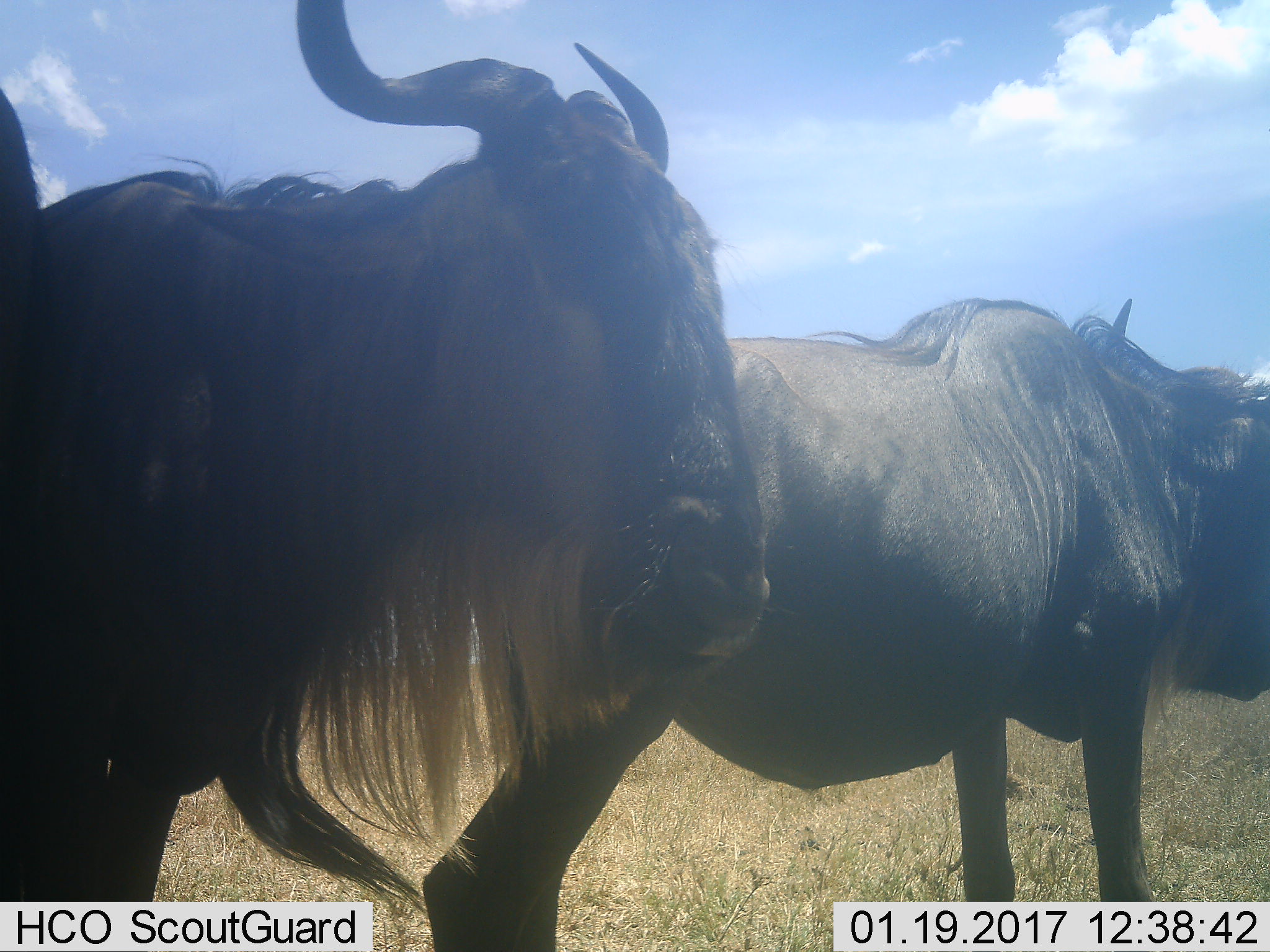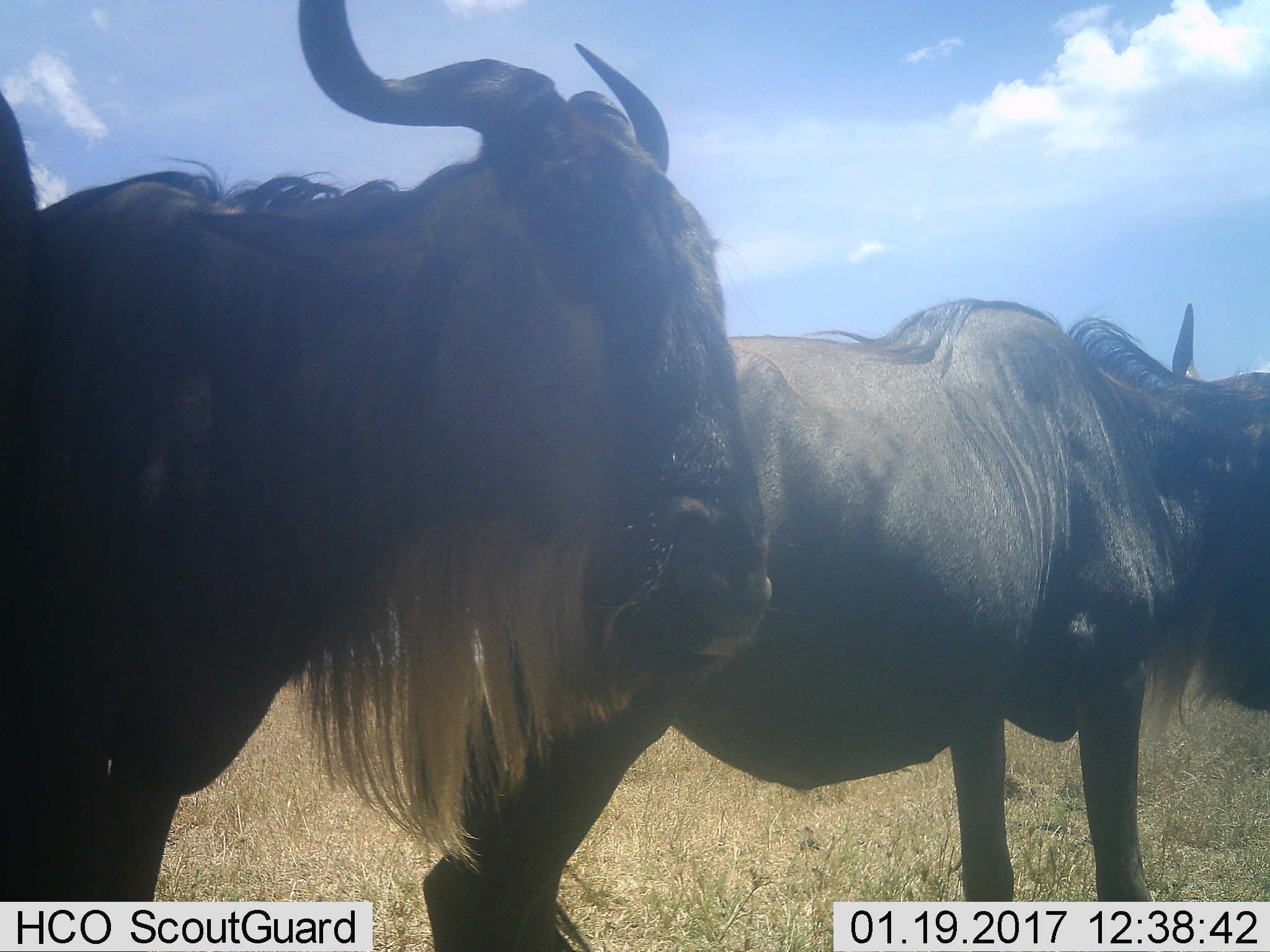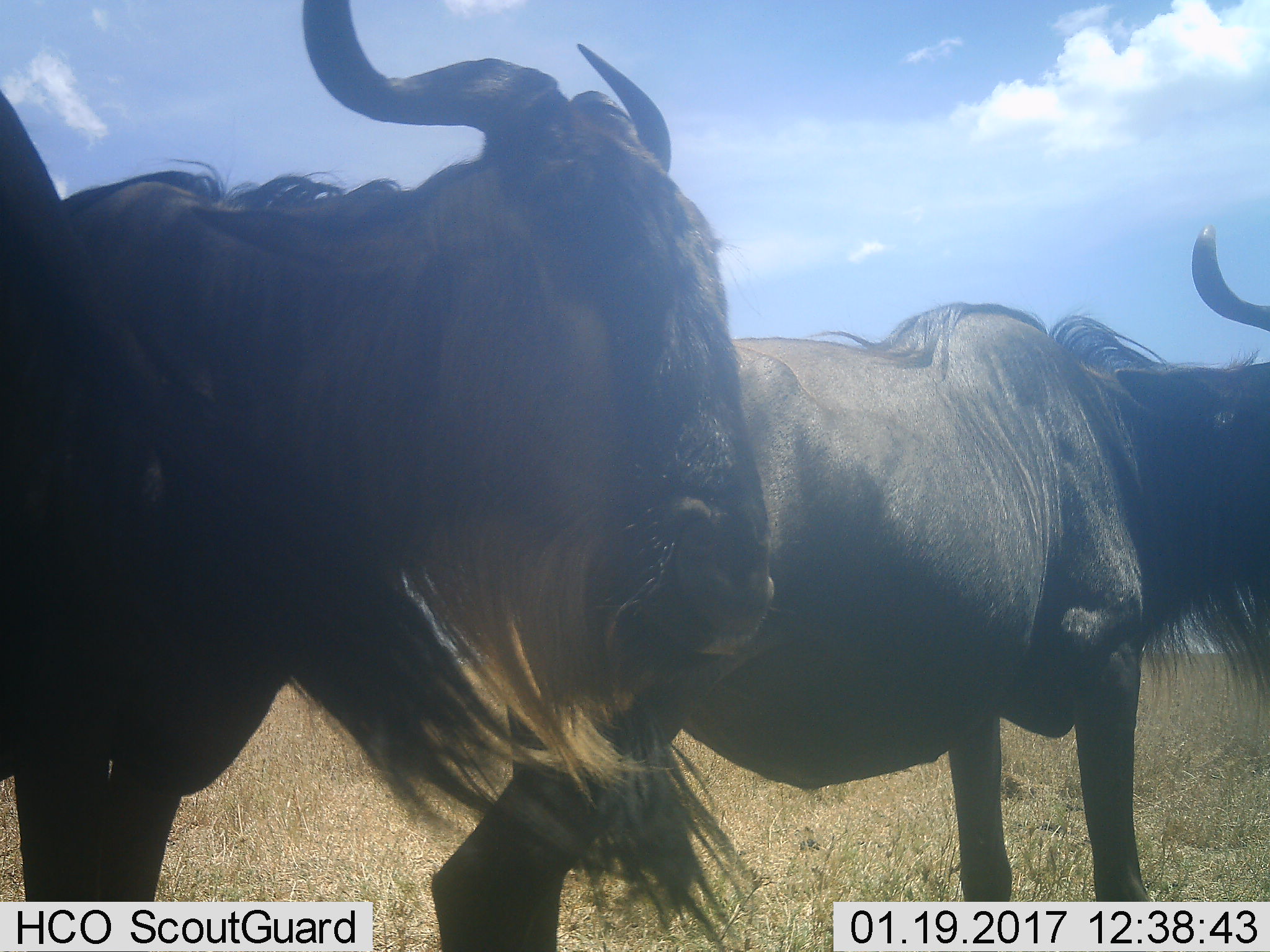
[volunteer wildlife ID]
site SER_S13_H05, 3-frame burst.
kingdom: Animalia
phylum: Chordata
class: Mammalia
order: Artiodactyla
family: Bovidae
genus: Connochaetes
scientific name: Connochaetes taurinus taurinus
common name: blue wildebeest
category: wildebeestblue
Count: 2.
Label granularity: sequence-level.